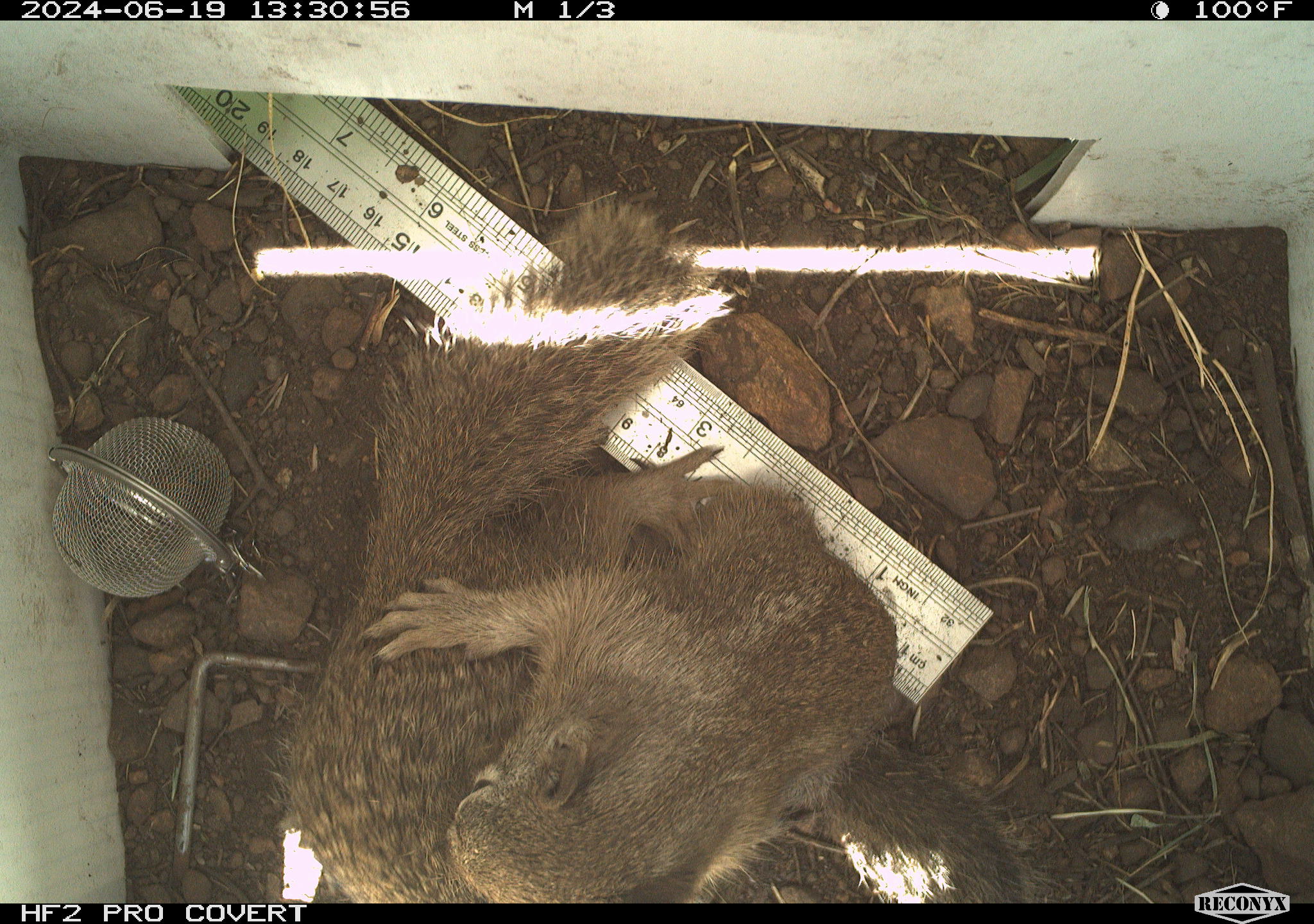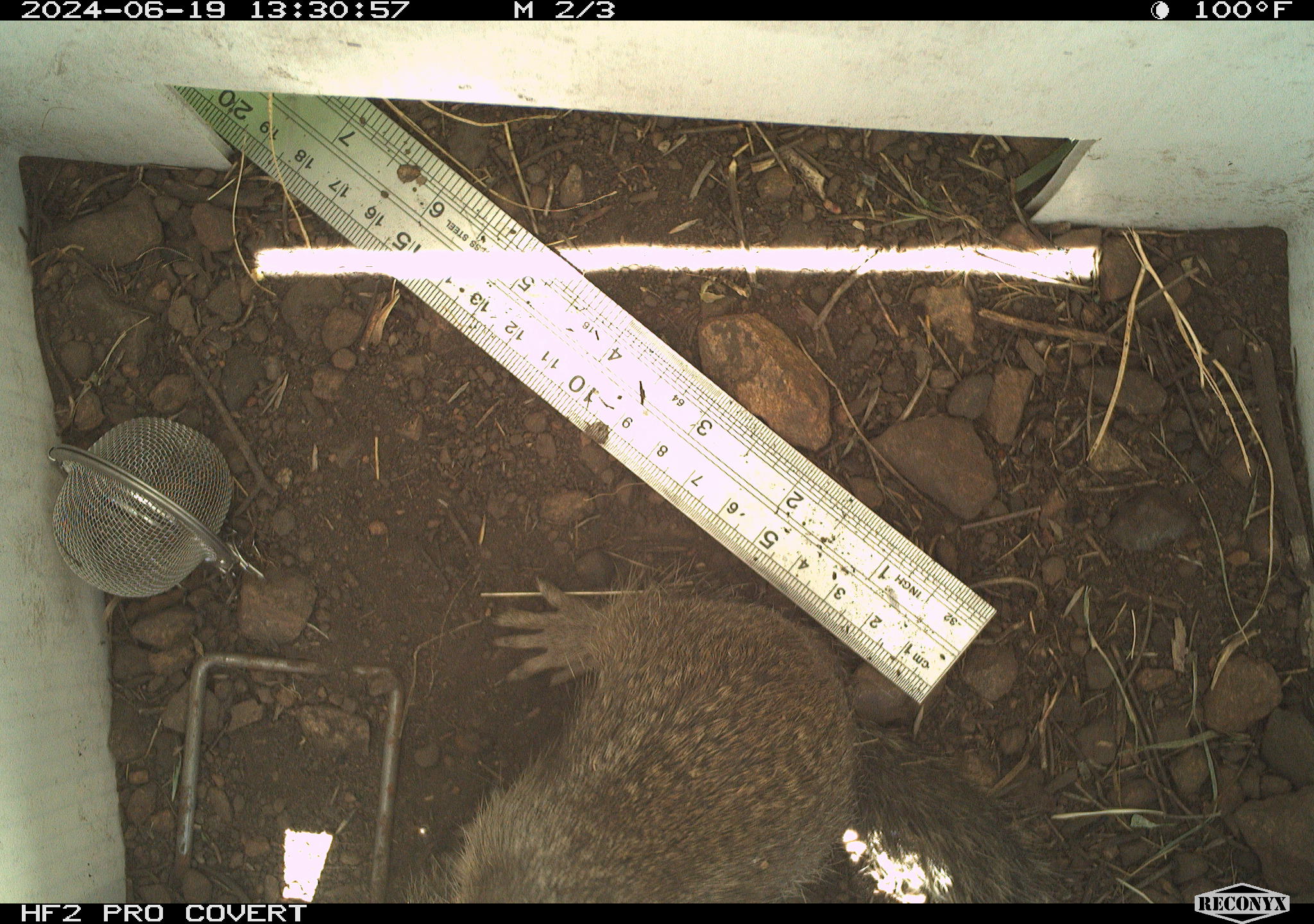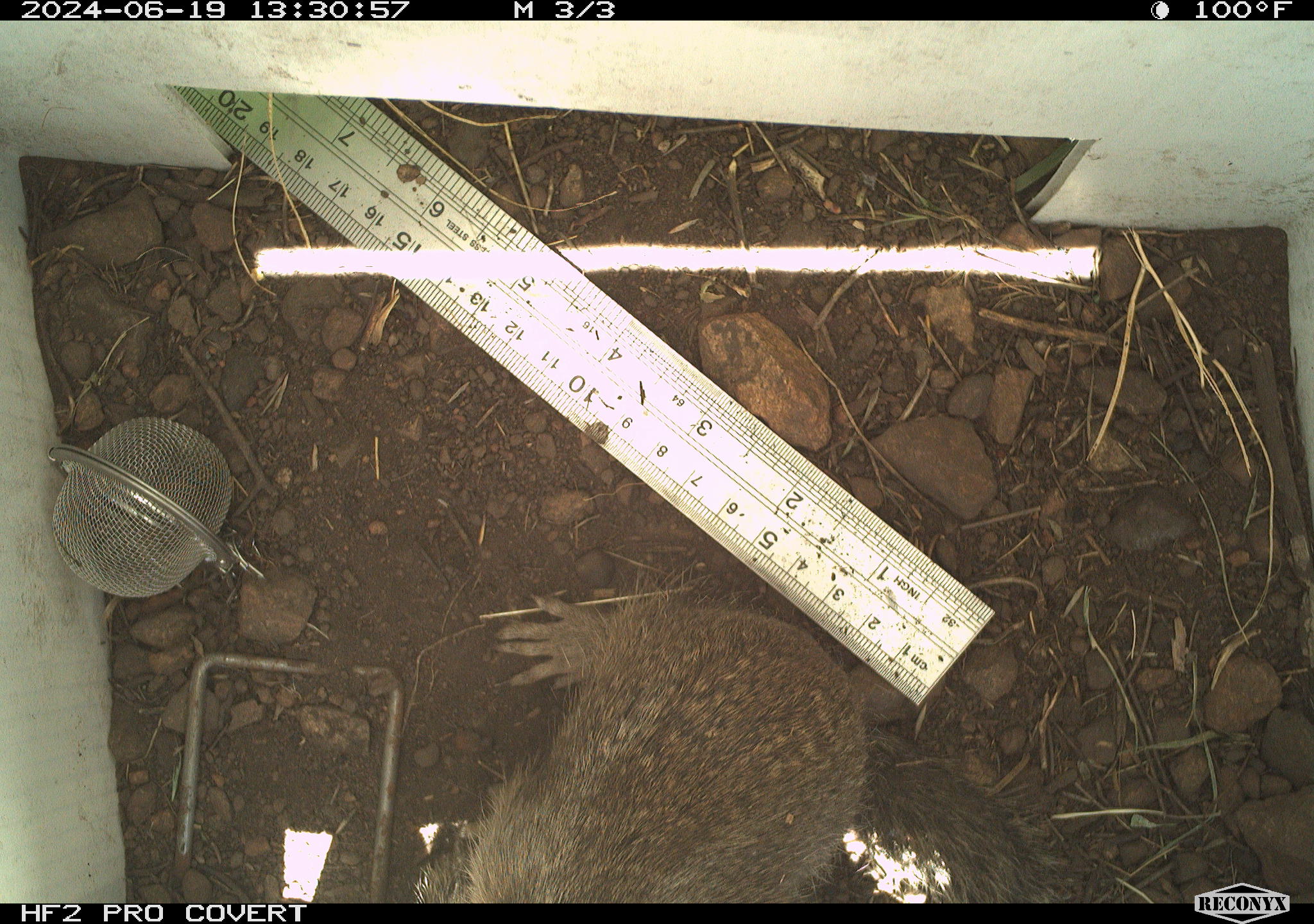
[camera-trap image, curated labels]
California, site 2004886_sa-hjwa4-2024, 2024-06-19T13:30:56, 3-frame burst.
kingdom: Animalia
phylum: Chordata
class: Mammalia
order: Rodentia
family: Sciuridae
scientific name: Sciuridae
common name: squirrels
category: sciuridae family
Sciuridae family (squirrels) (Sciuridae).